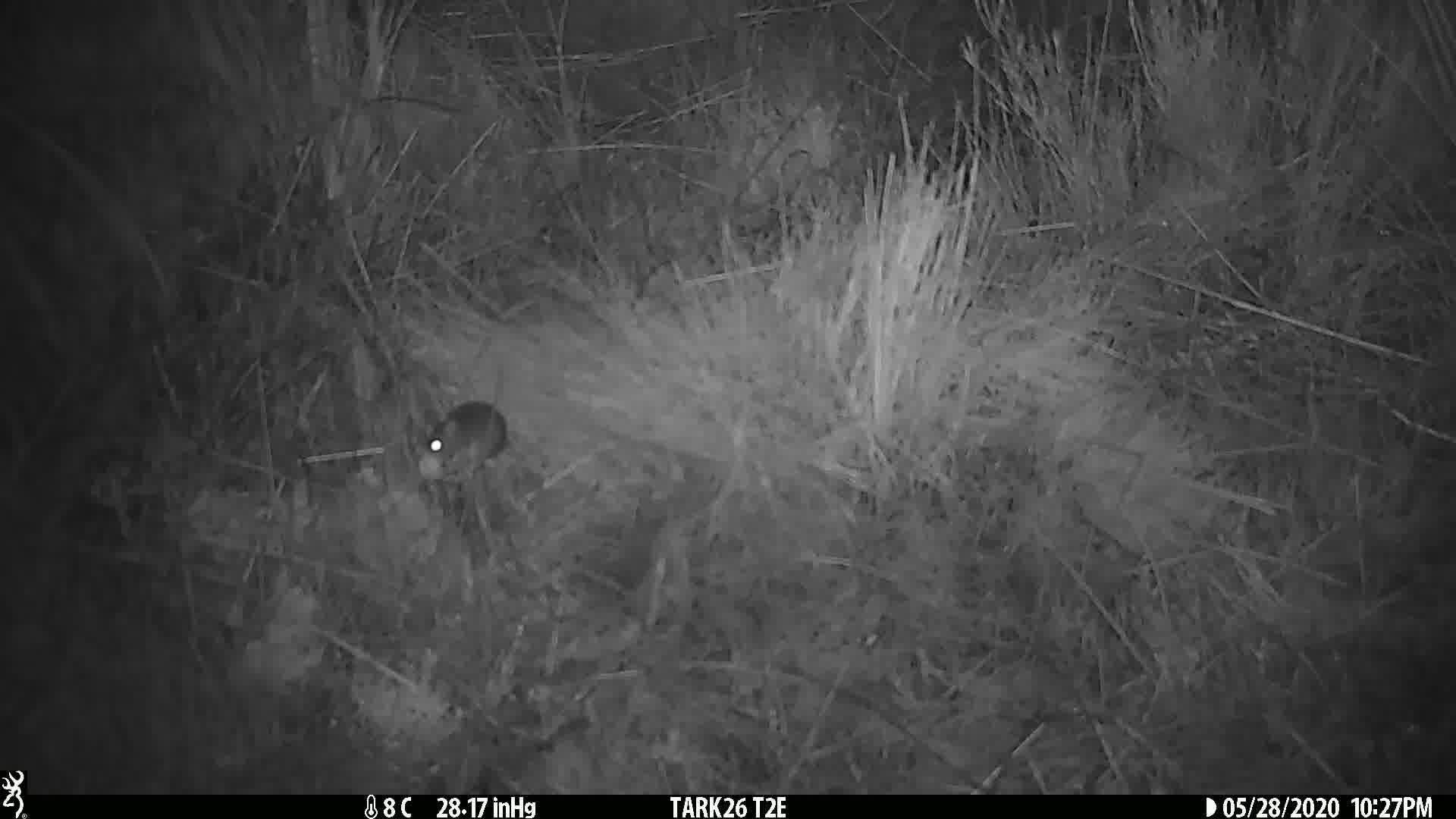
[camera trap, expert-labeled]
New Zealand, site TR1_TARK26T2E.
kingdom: Animalia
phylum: Chordata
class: Mammalia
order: Rodentia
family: Muridae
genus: Mus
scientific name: Mus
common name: mouse